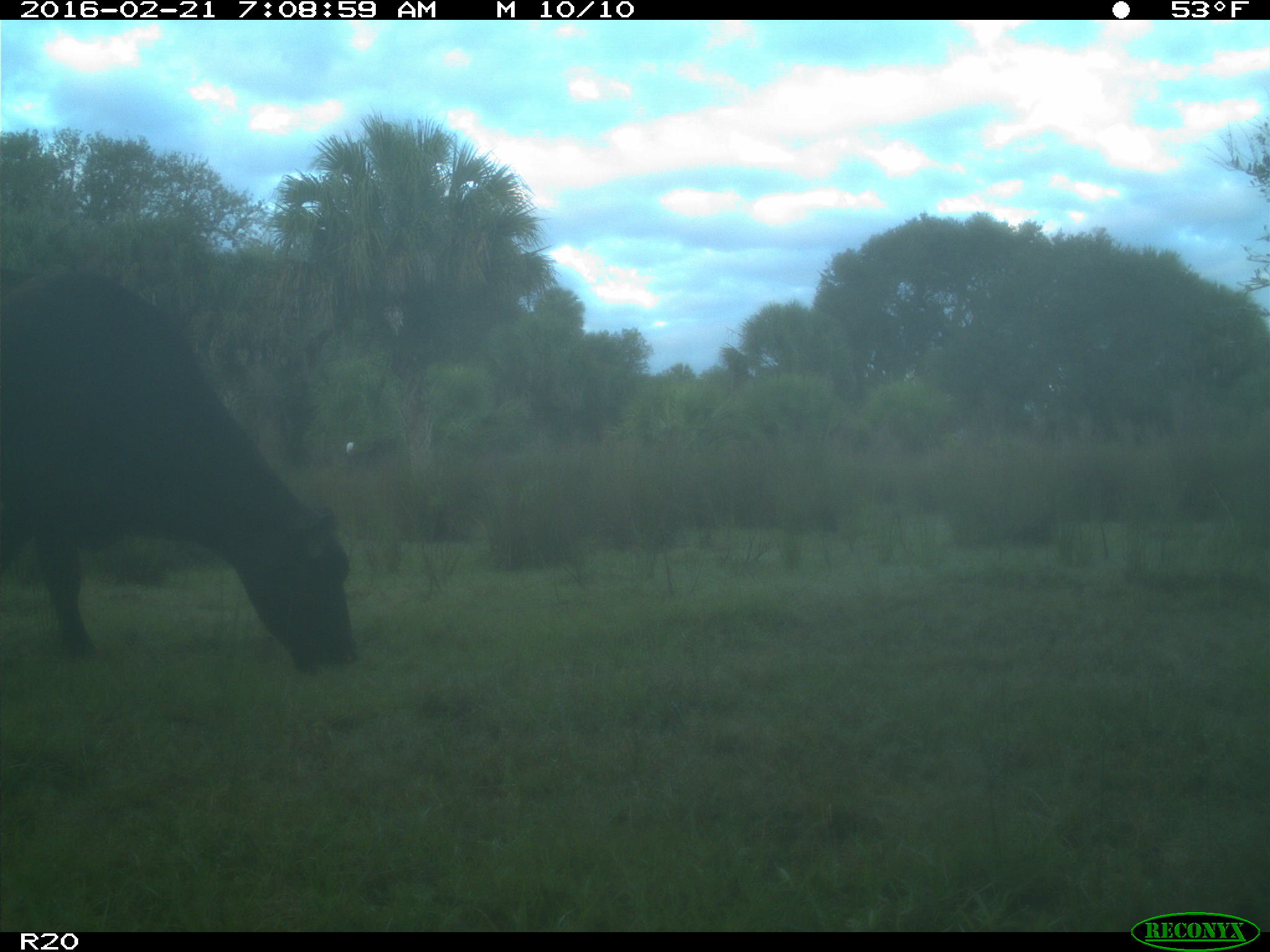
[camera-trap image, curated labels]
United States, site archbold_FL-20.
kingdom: Animalia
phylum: Chordata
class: Mammalia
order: Artiodactyla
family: Bovidae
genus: Bos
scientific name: Bos taurus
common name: domestic cow